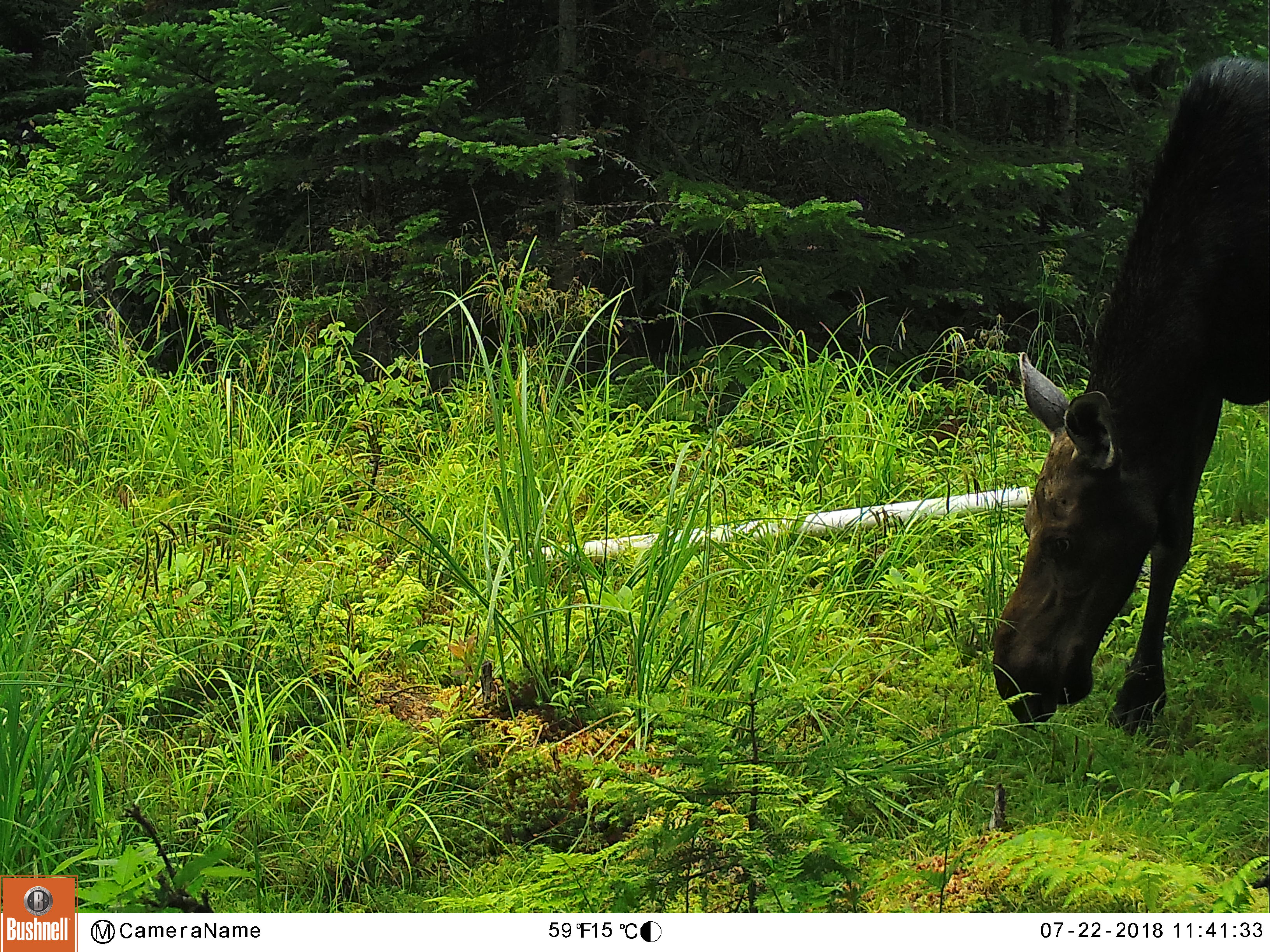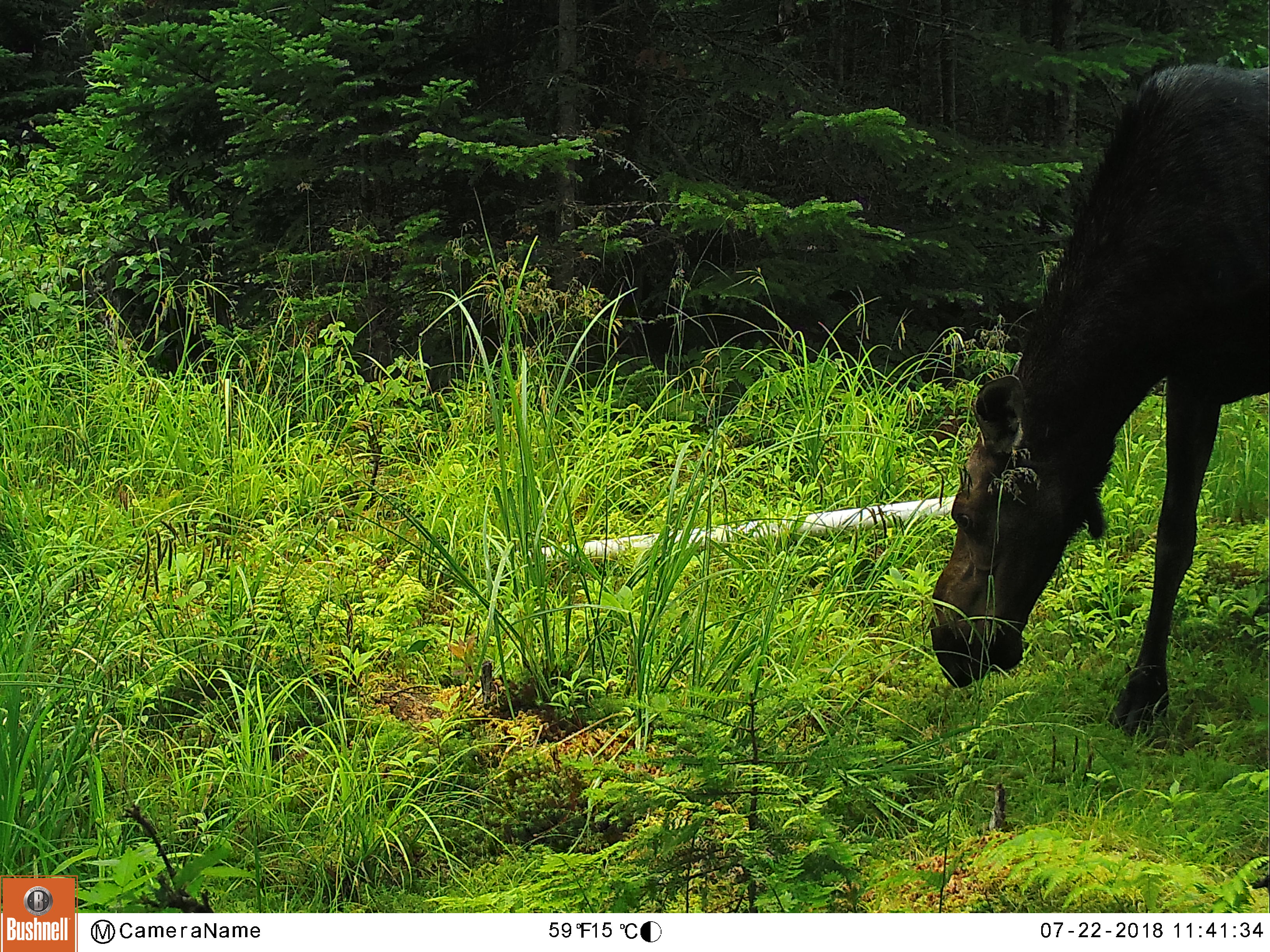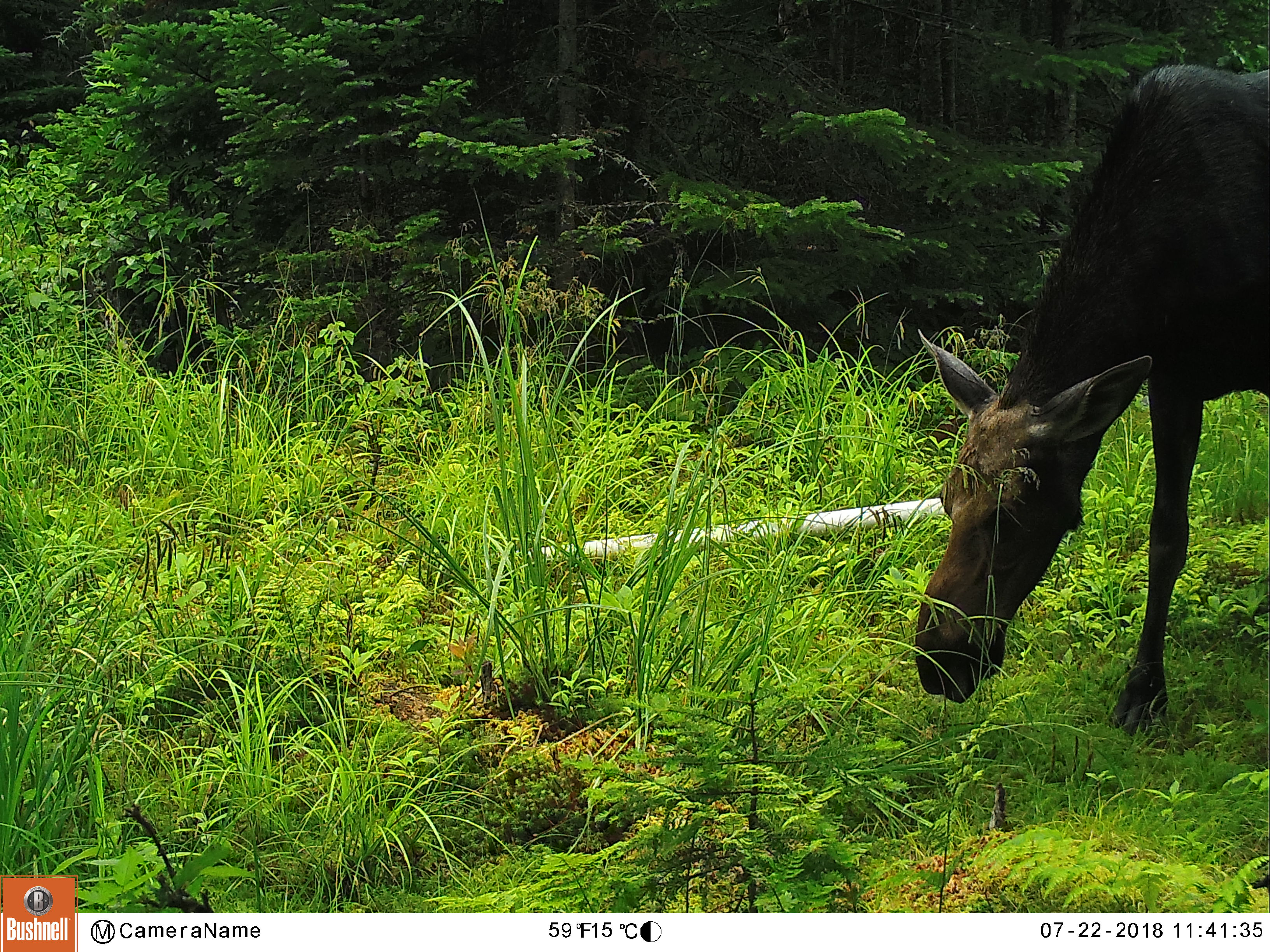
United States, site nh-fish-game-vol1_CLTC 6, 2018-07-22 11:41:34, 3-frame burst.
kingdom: Animalia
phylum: Chordata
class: Mammalia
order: Artiodactyla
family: Cervidae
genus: Alces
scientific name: Alces alces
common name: moose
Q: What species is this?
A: Moose (Alces alces).